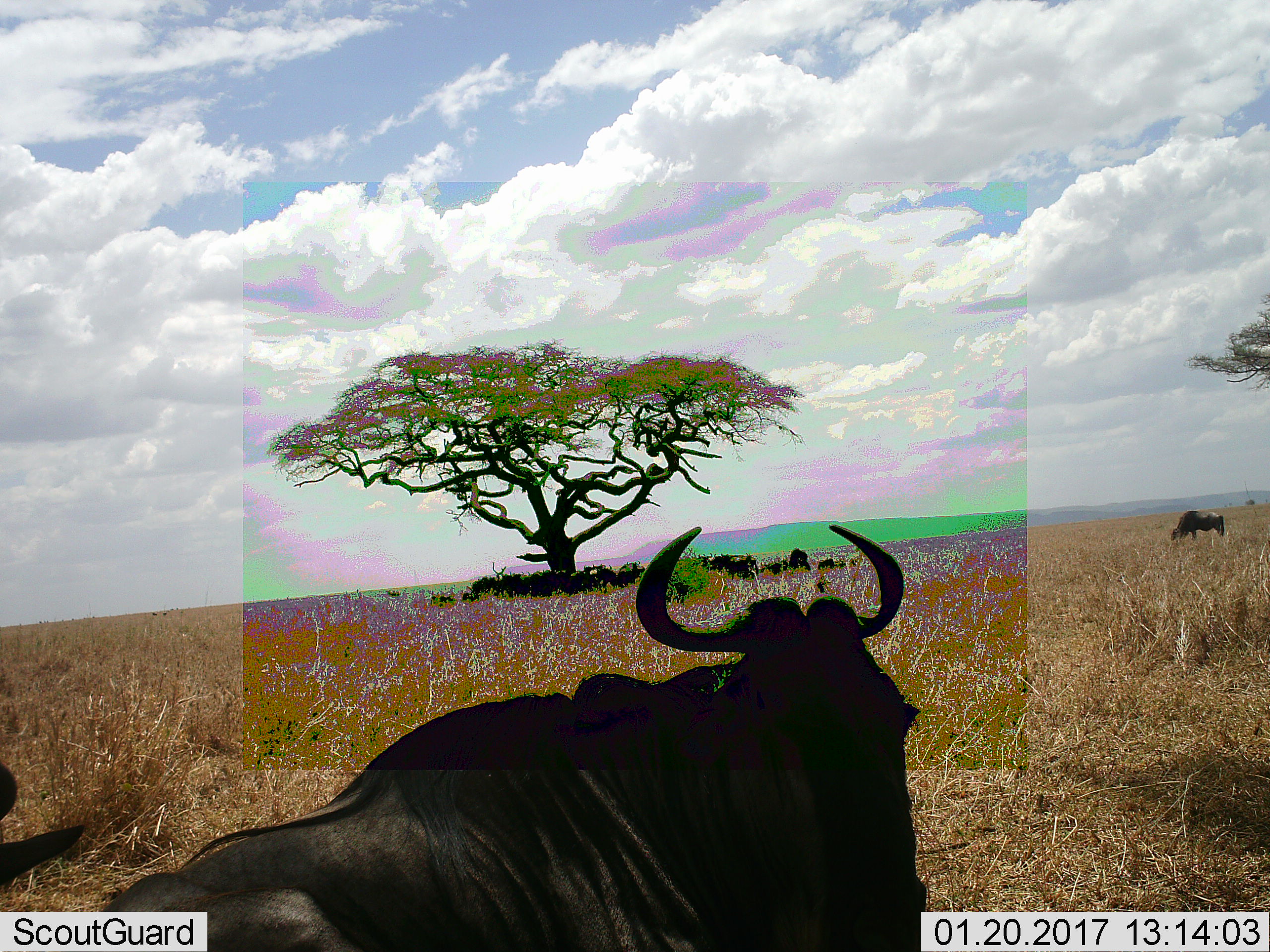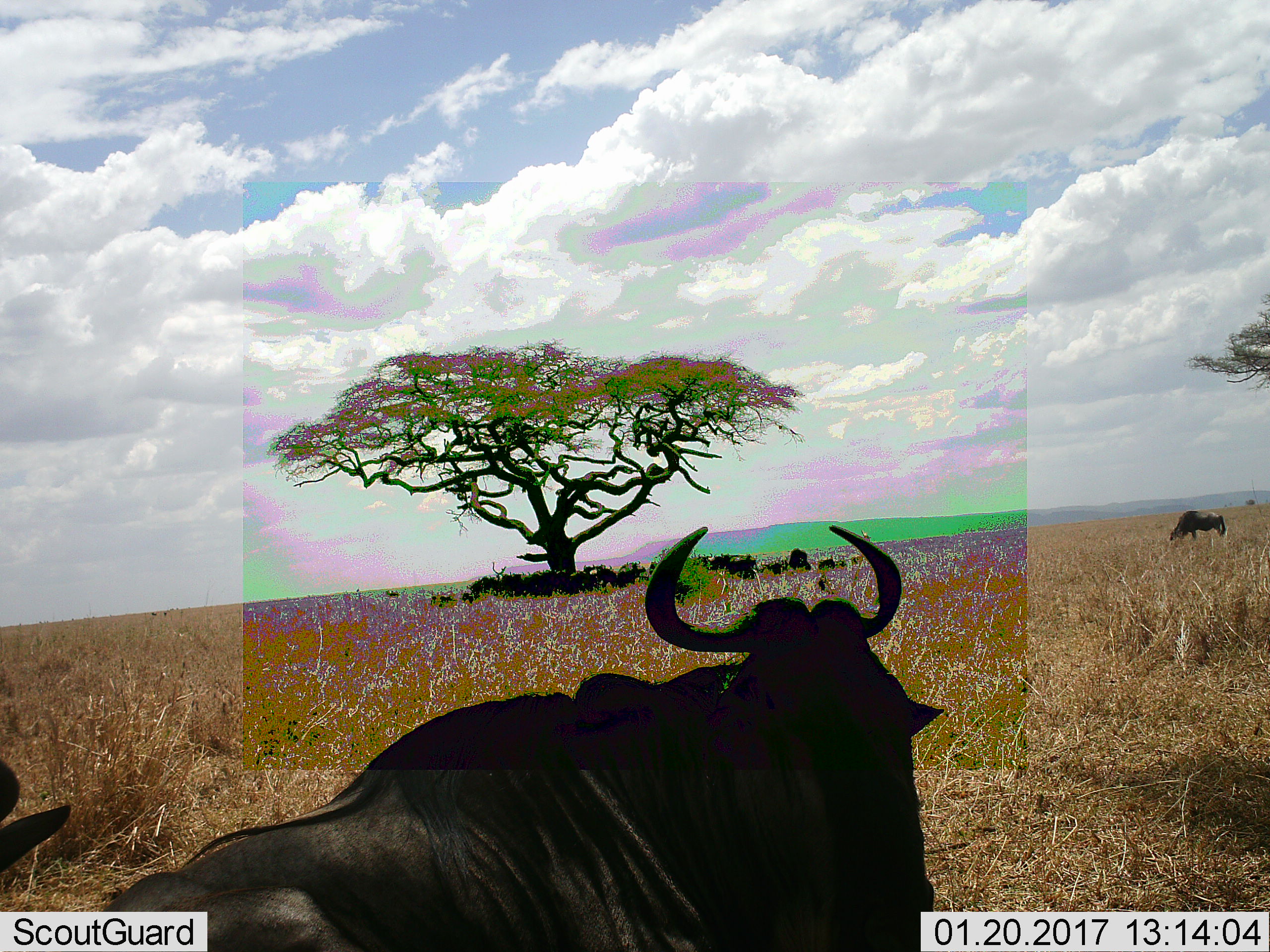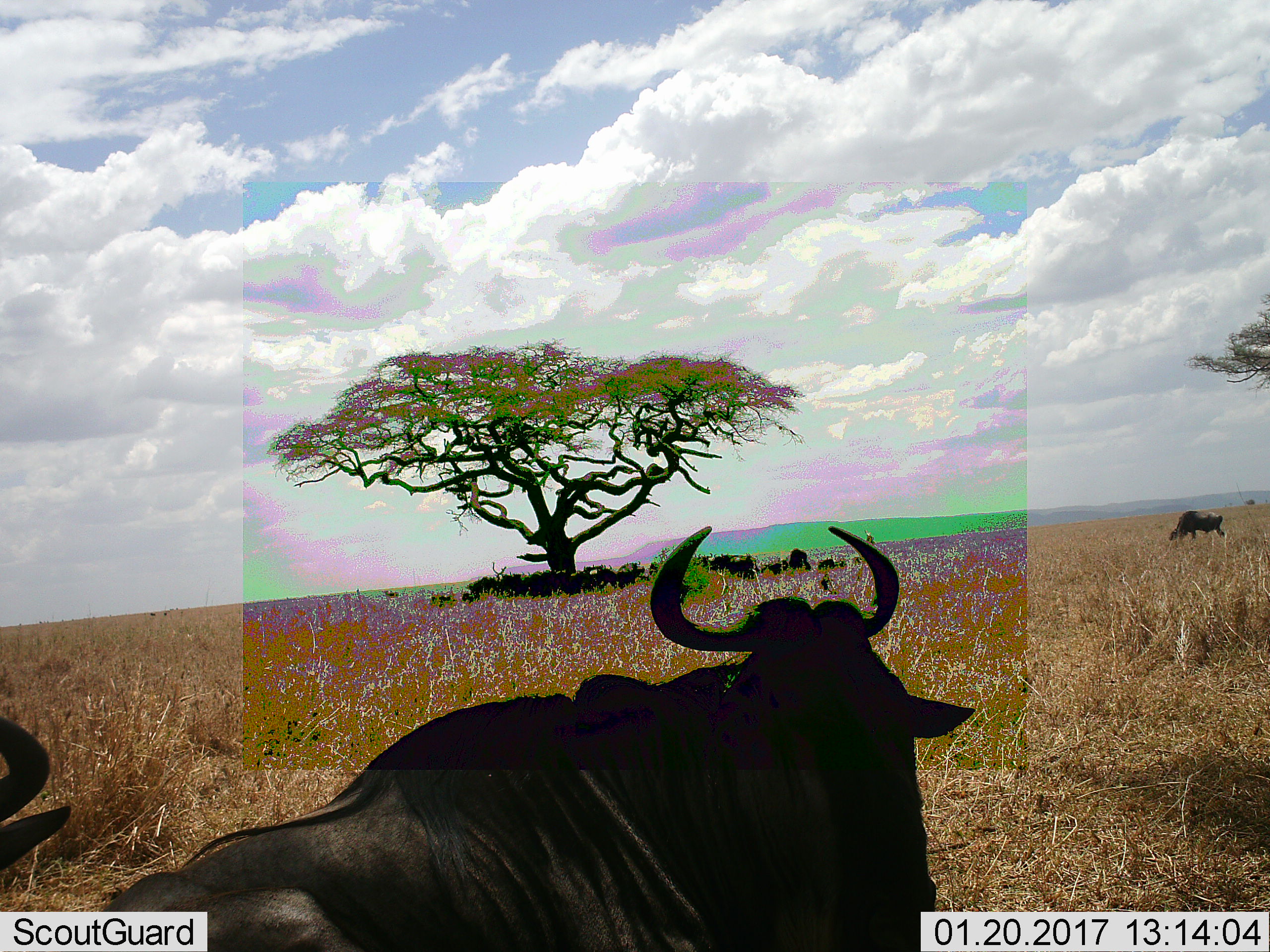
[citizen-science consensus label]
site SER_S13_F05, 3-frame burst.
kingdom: Animalia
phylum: Chordata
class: Mammalia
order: Artiodactyla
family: Bovidae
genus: Connochaetes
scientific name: Connochaetes taurinus taurinus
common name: blue wildebeest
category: wildebeestblue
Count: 11-50.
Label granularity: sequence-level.